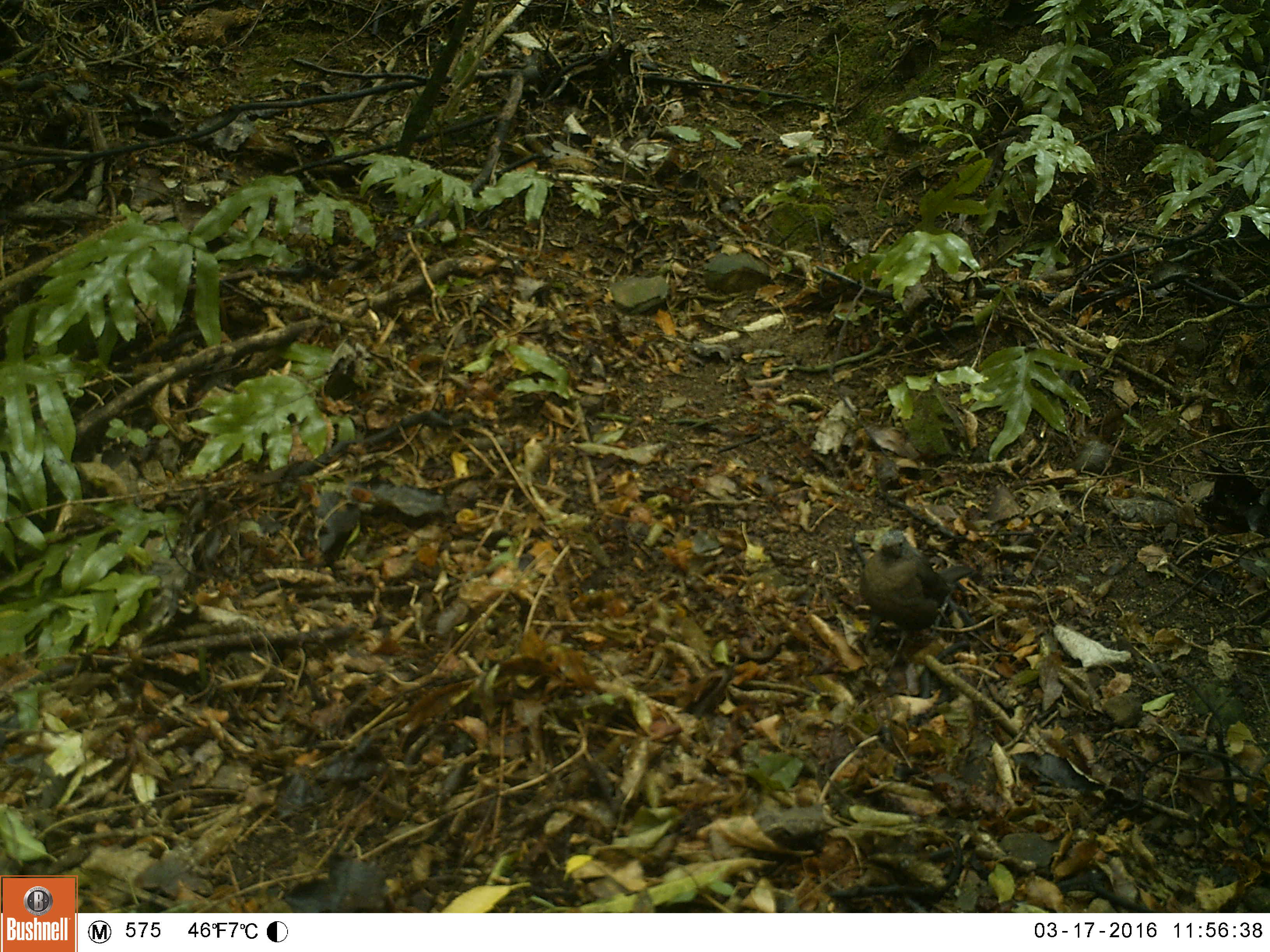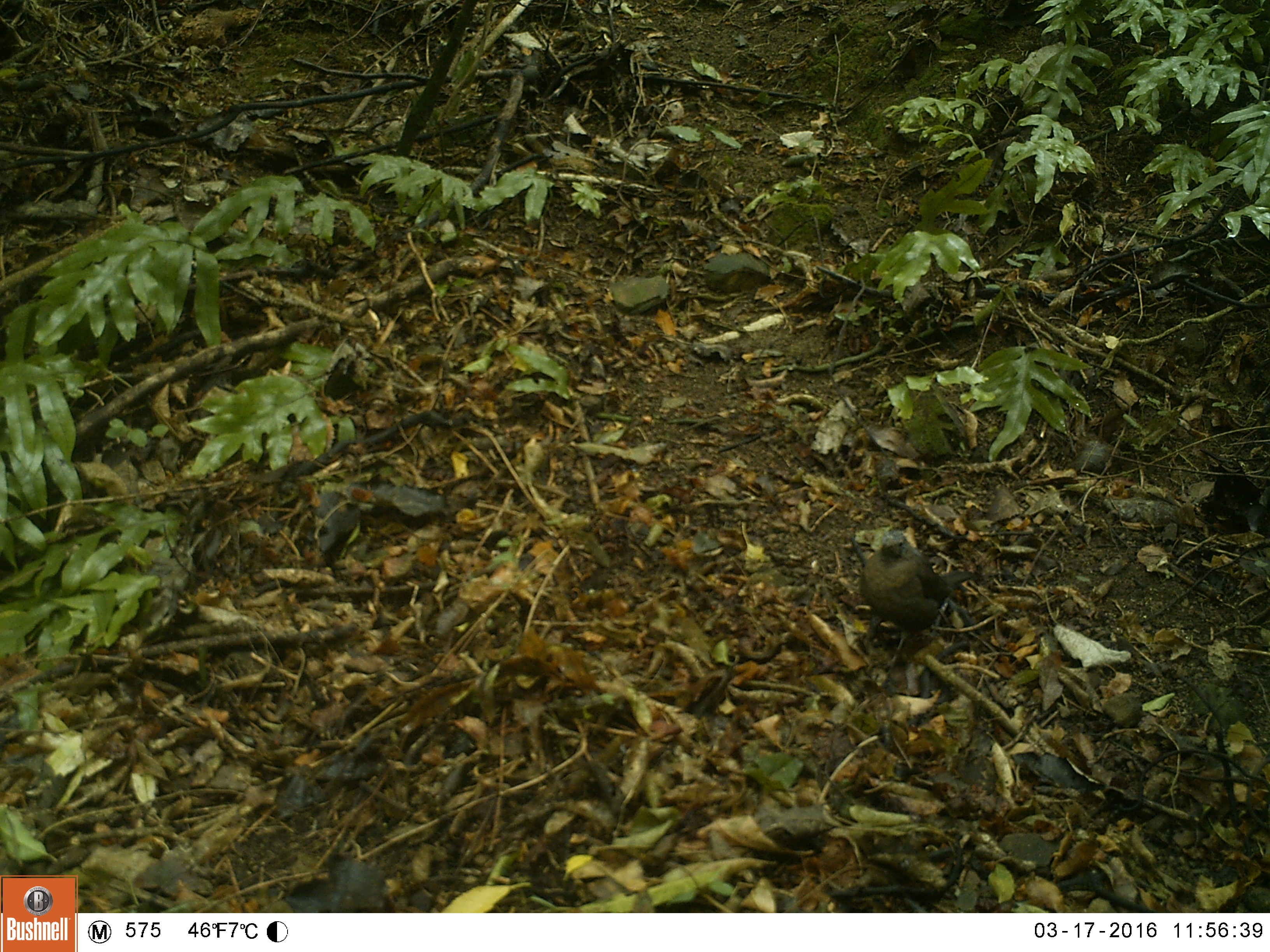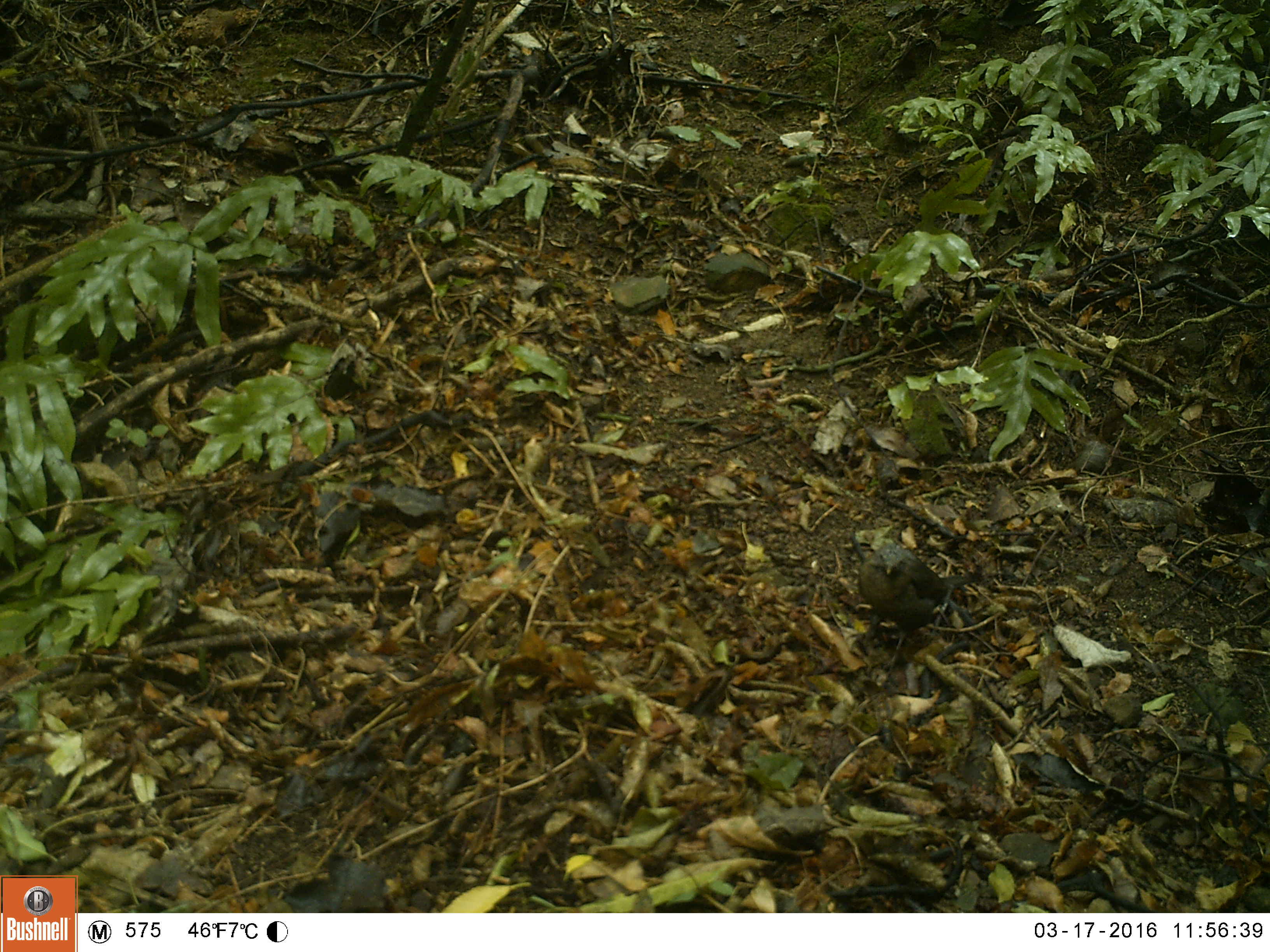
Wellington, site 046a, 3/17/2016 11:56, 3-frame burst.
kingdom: Animalia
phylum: Chordata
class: Aves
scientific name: Aves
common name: bird